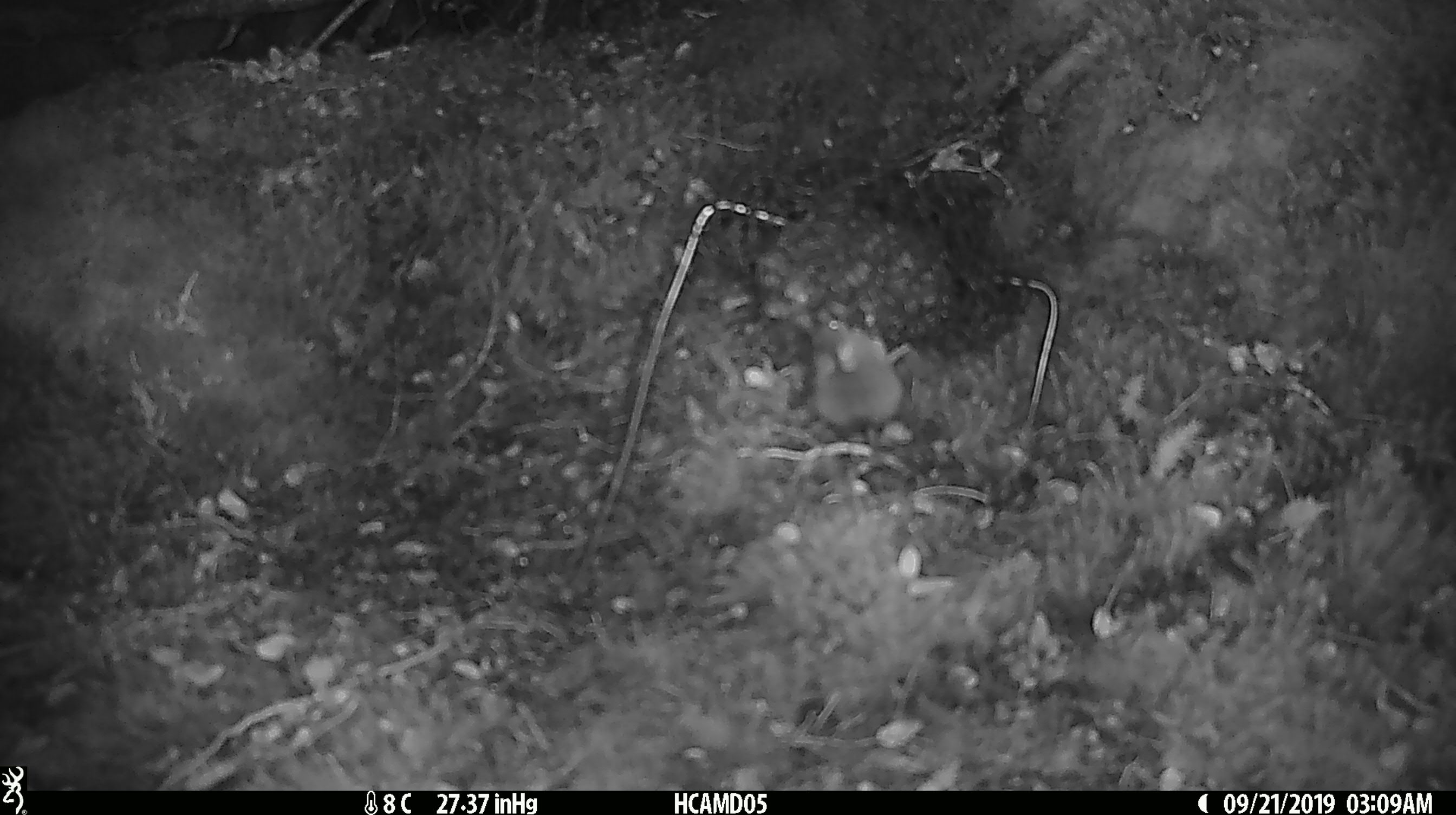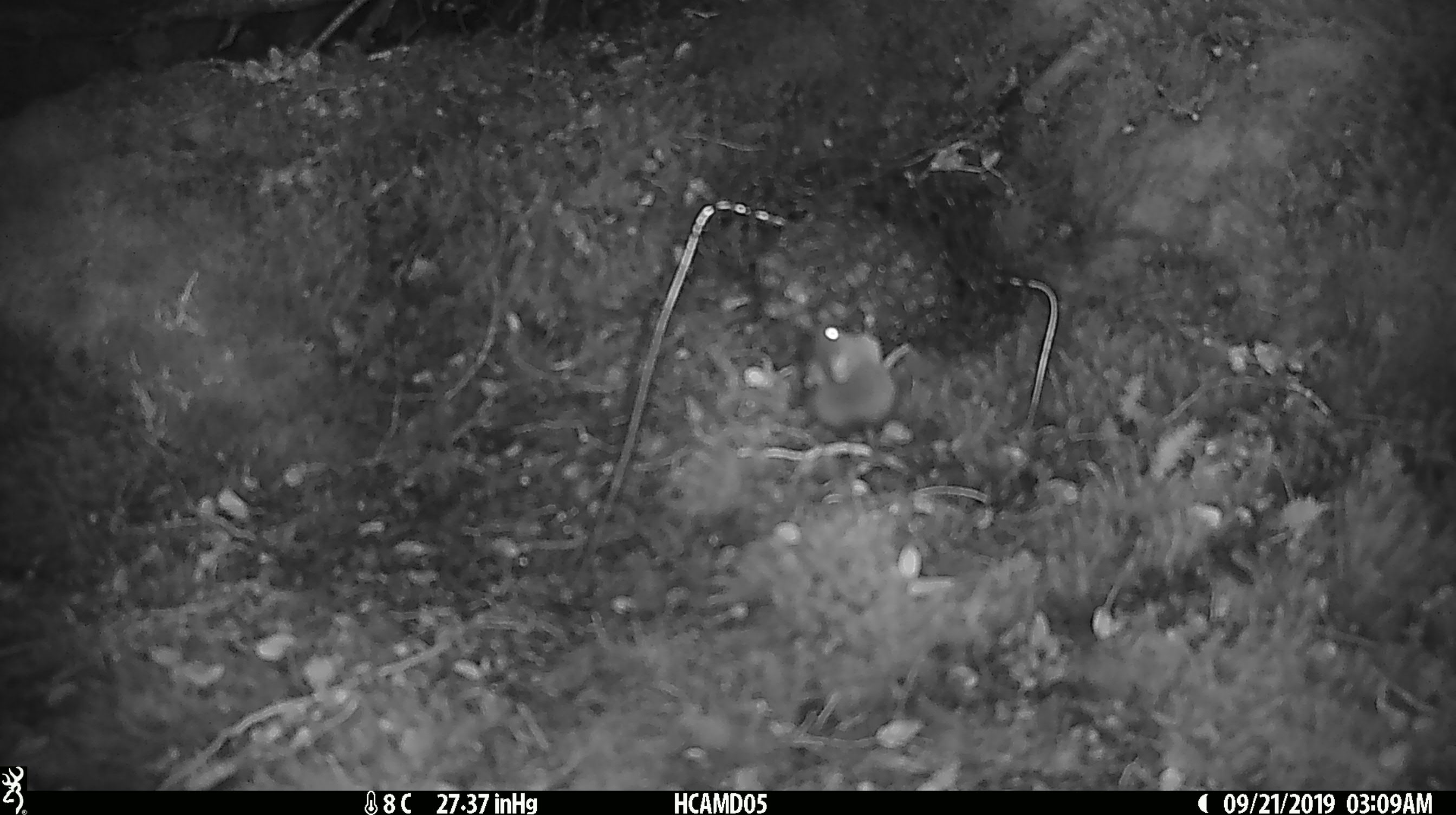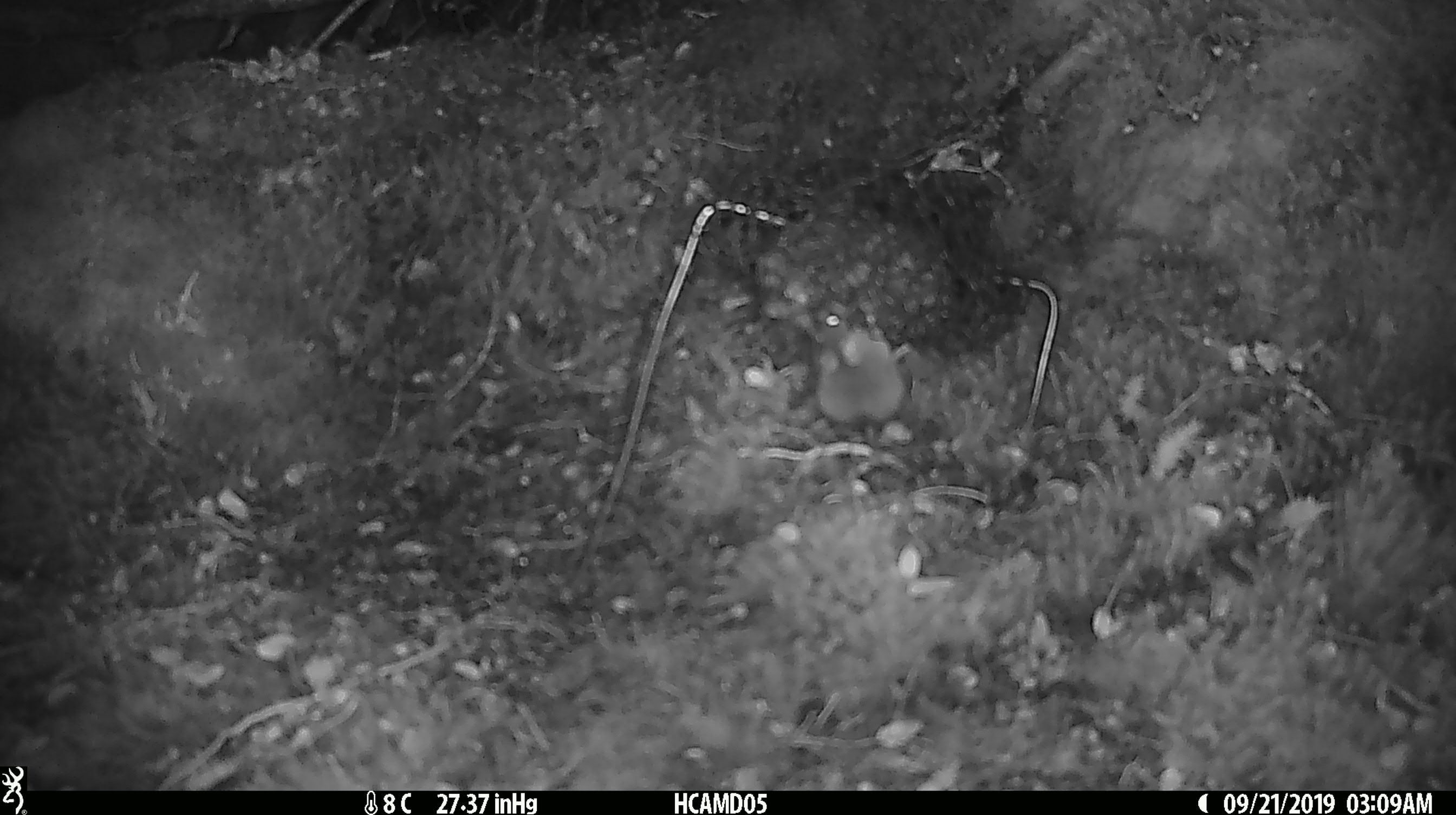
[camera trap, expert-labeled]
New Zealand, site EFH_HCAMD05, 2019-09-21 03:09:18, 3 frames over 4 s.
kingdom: Animalia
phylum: Chordata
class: Mammalia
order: Rodentia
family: Muridae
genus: Mus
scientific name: Mus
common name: mouse